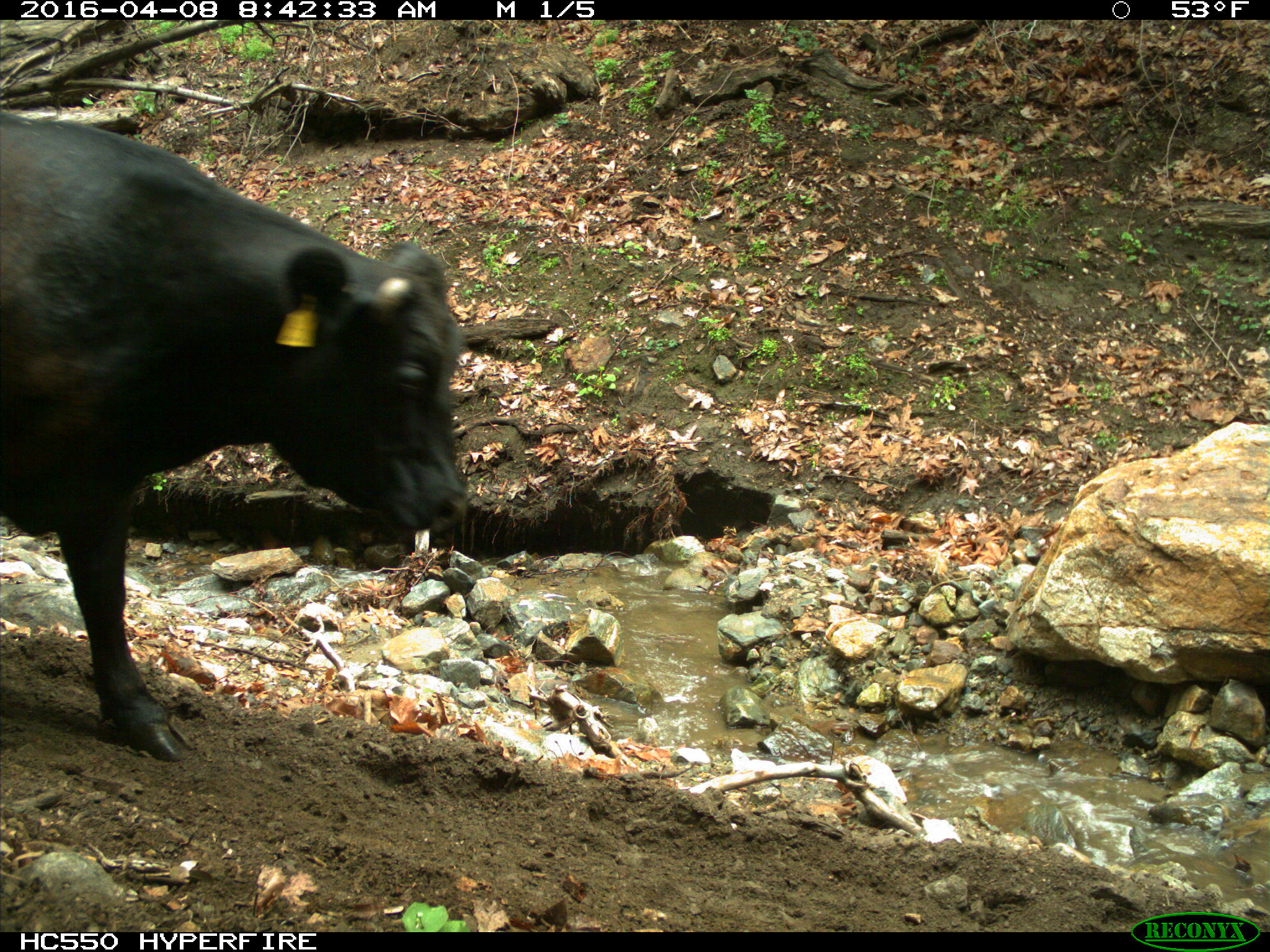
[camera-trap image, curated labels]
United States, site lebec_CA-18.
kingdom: Animalia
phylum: Chordata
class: Mammalia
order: Artiodactyla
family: Bovidae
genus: Bos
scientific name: Bos taurus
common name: domestic cow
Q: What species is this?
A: Bos taurus (domestic cow).